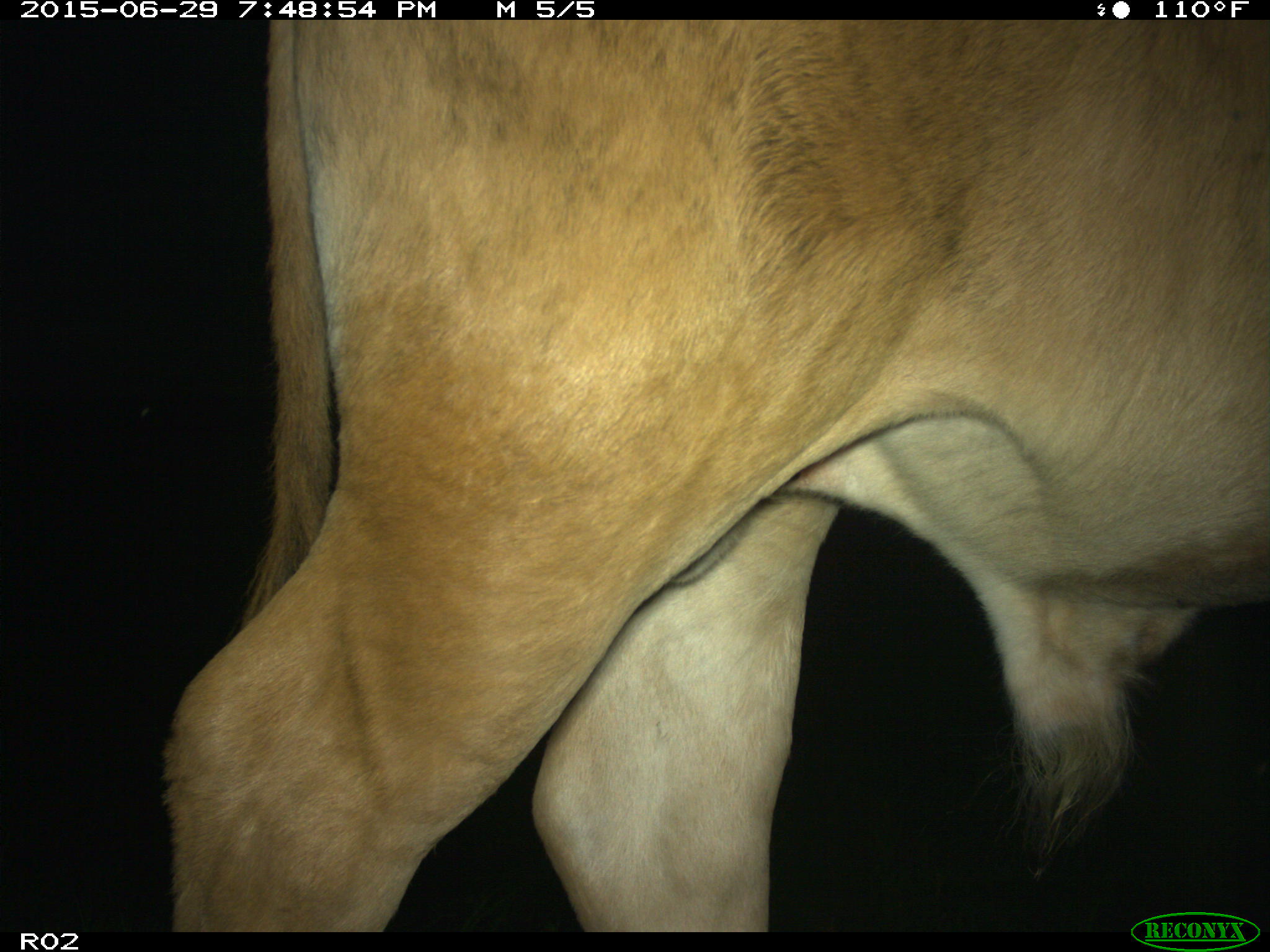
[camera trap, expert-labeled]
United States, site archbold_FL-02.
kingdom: Animalia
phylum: Chordata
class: Mammalia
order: Artiodactyla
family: Bovidae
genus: Bos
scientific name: Bos taurus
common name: domestic cow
Bos taurus (domestic cow).